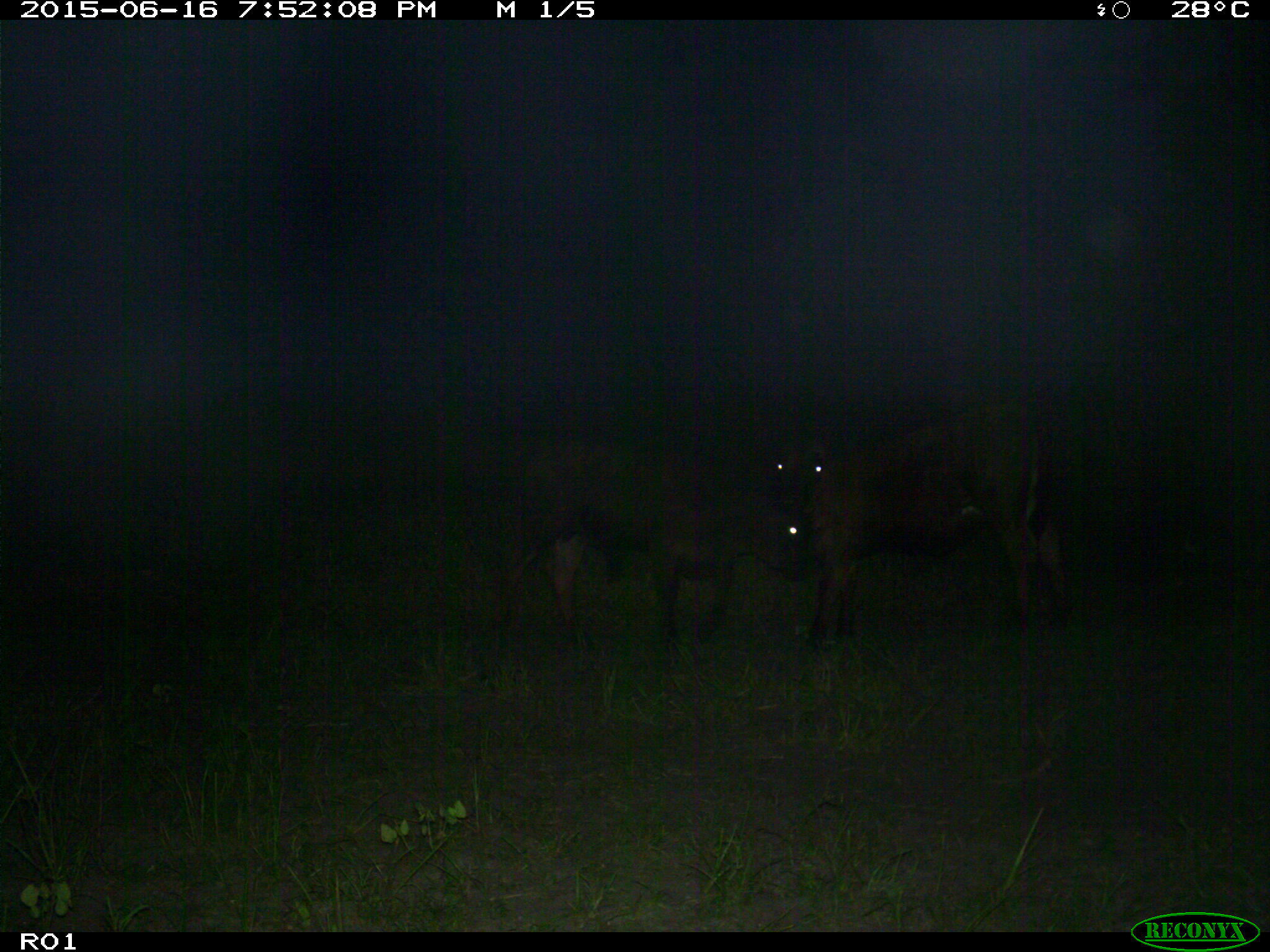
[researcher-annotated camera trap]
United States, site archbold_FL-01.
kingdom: Animalia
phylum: Chordata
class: Mammalia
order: Artiodactyla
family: Bovidae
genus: Bos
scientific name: Bos taurus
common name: domestic cow